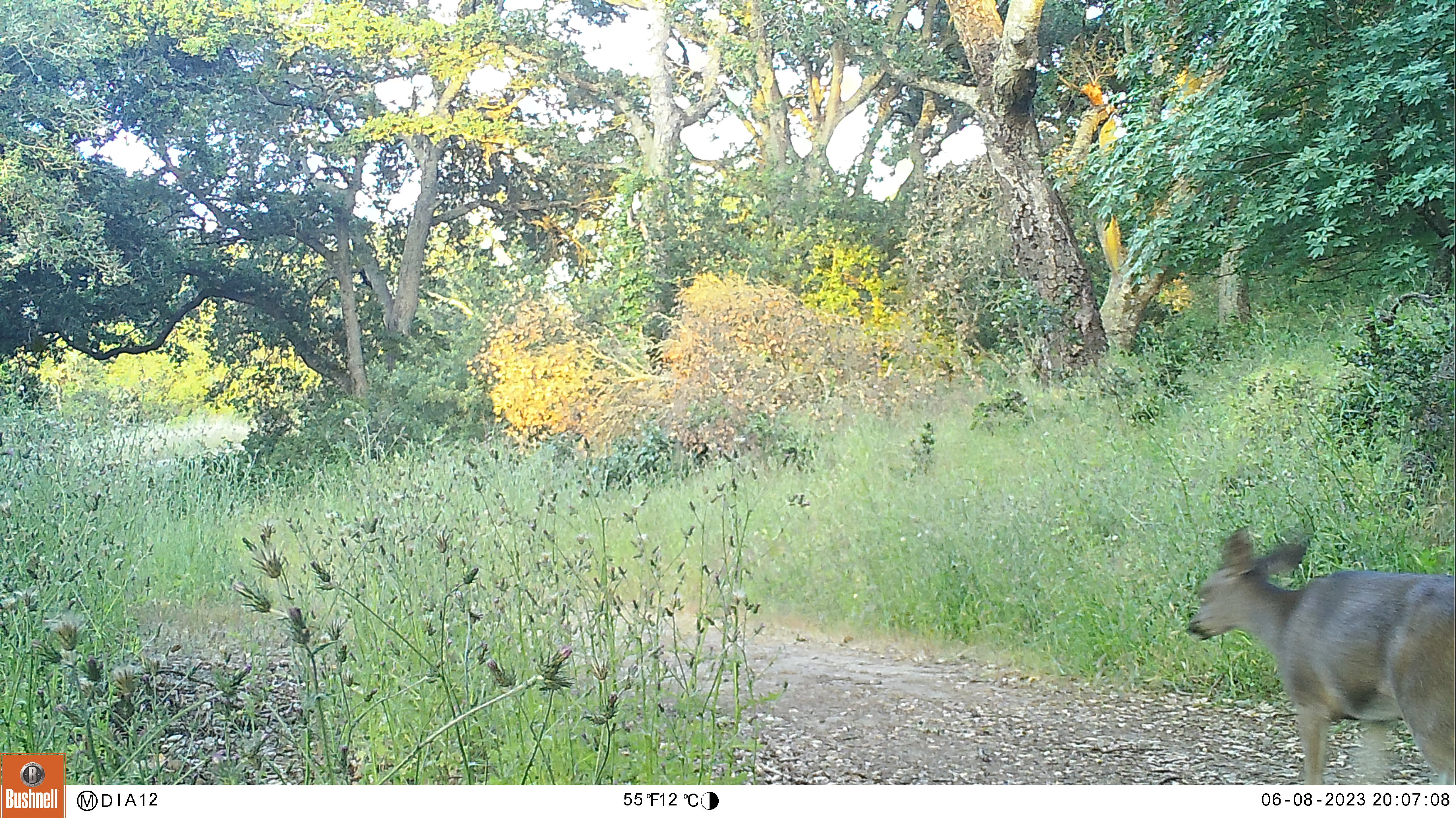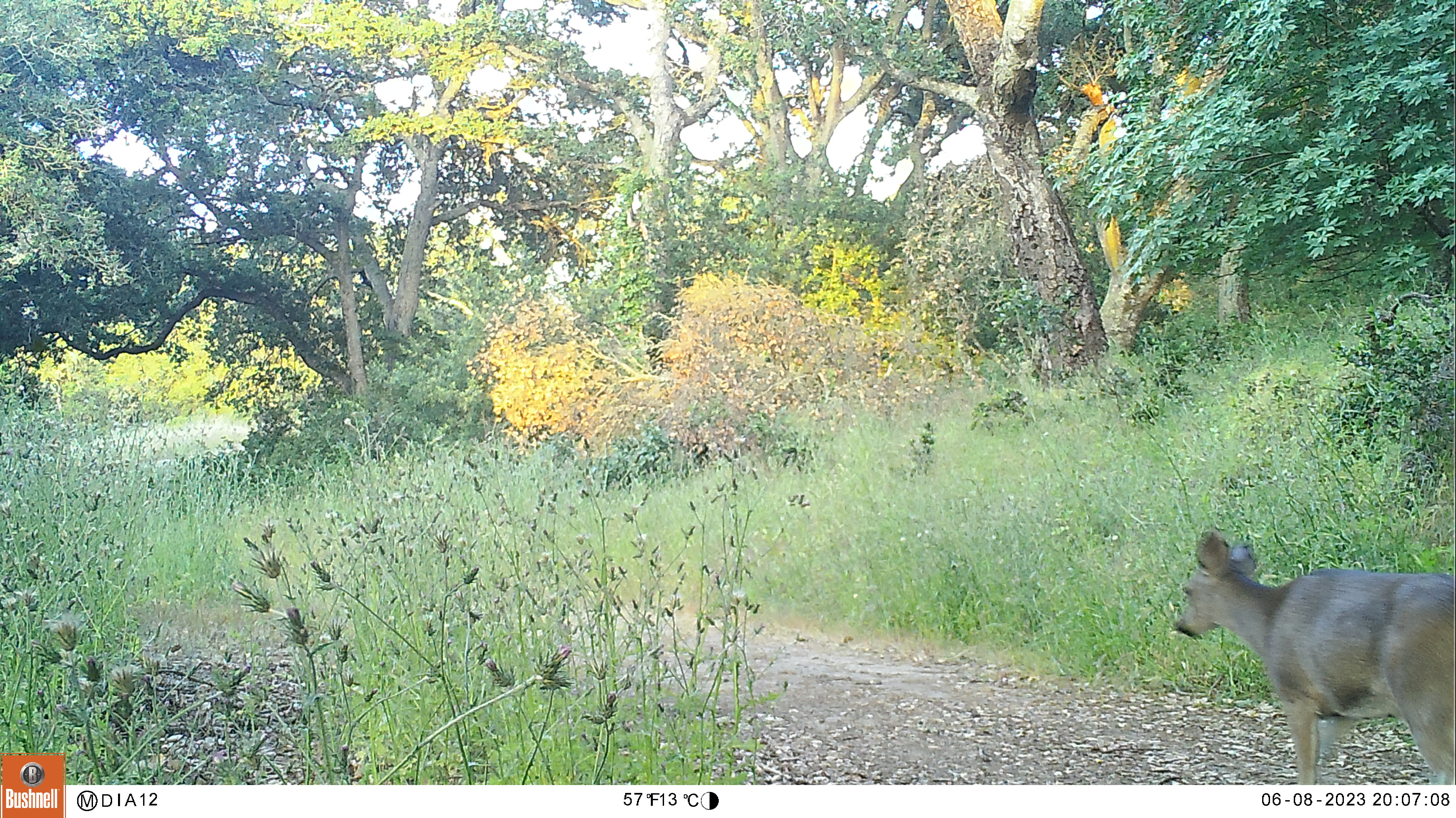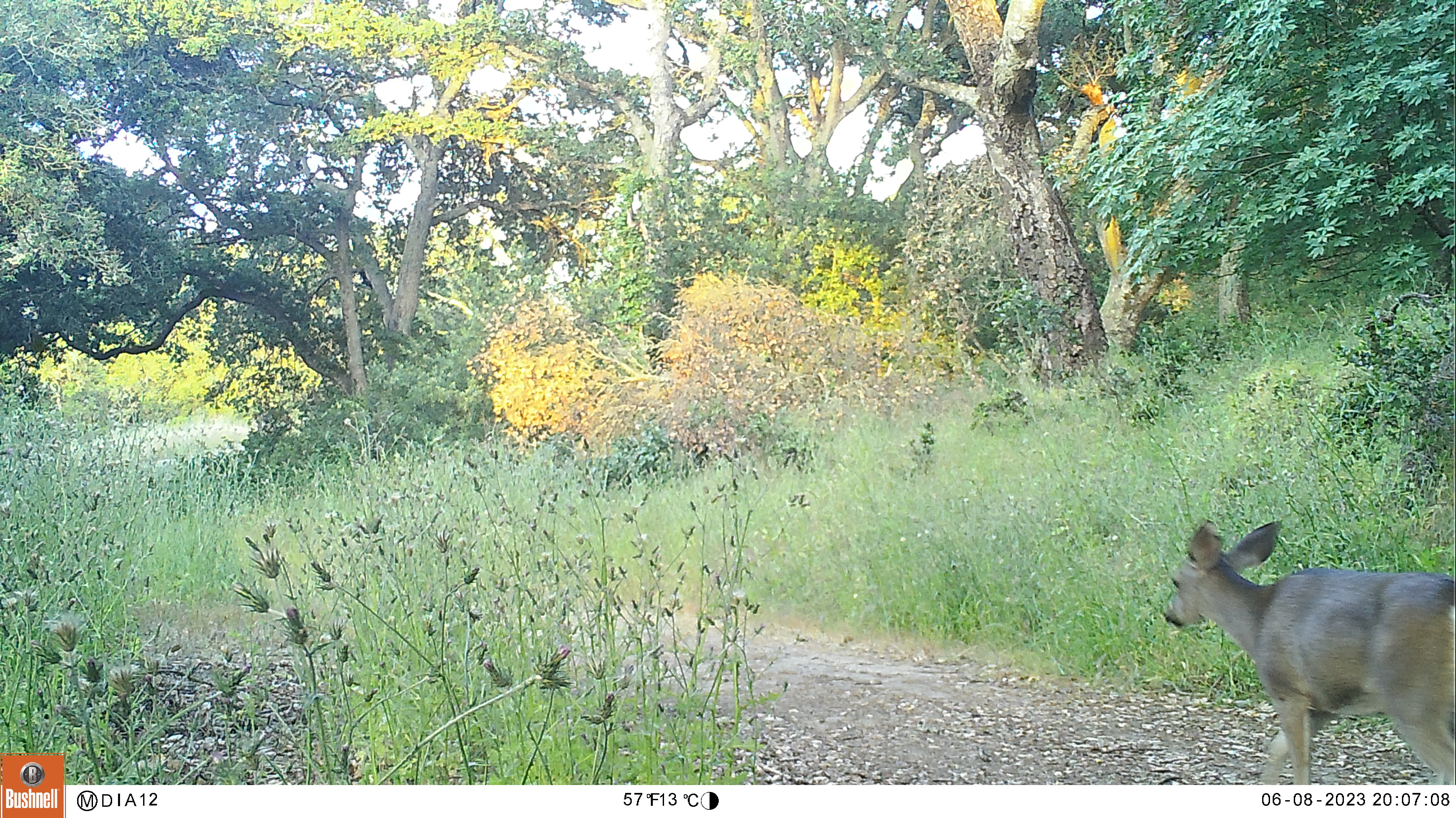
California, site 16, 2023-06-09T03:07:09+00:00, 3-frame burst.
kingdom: Animalia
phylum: Chordata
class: Mammalia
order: Artiodactyla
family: Cervidae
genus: Odocoileus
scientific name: Odocoileus hemionus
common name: mule deer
Mule deer (Odocoileus hemionus).